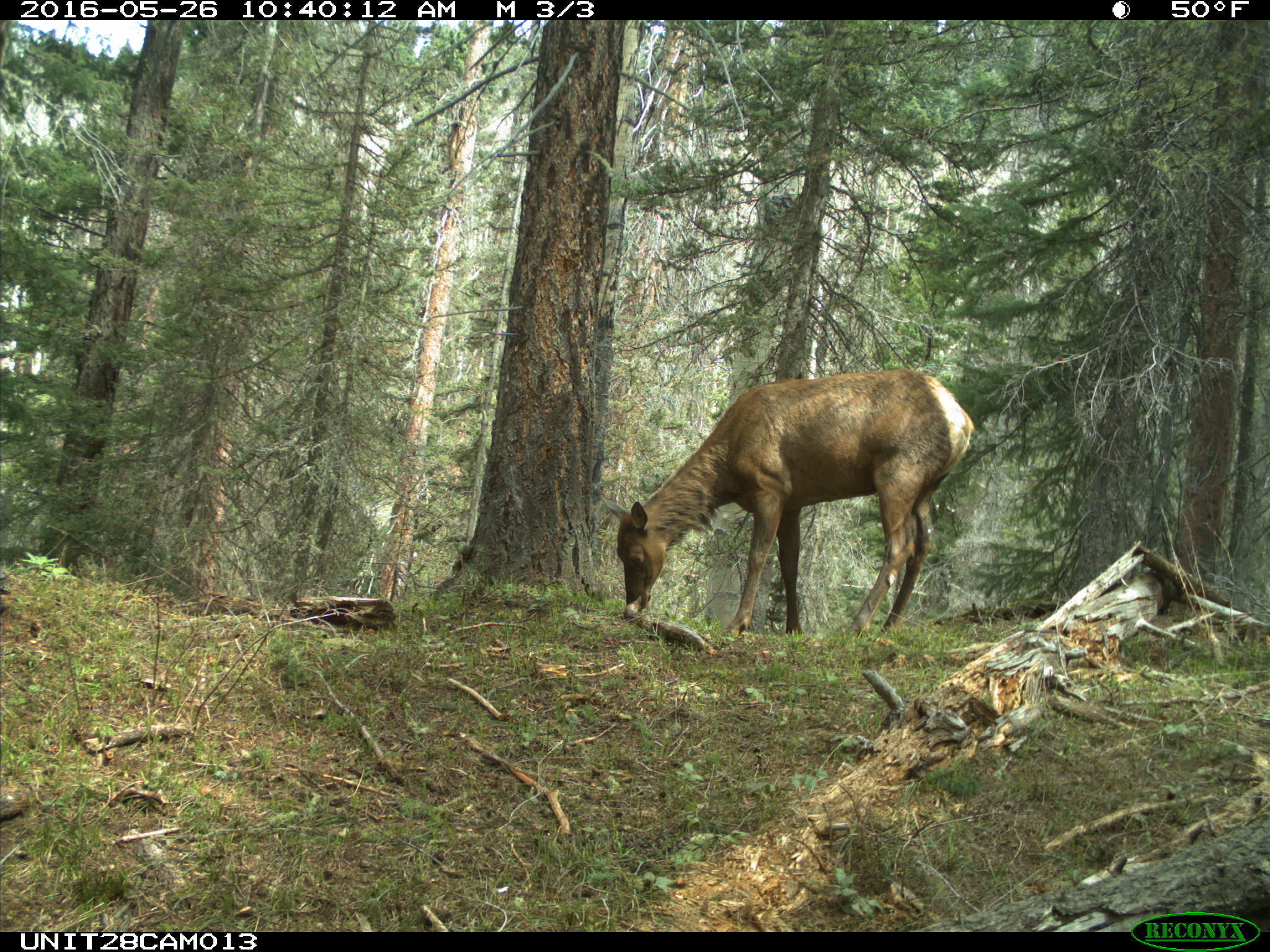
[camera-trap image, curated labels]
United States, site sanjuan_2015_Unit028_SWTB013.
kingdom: Animalia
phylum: Chordata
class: Mammalia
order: Artiodactyla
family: Cervidae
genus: Cervus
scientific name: Cervus elaphus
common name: red deer